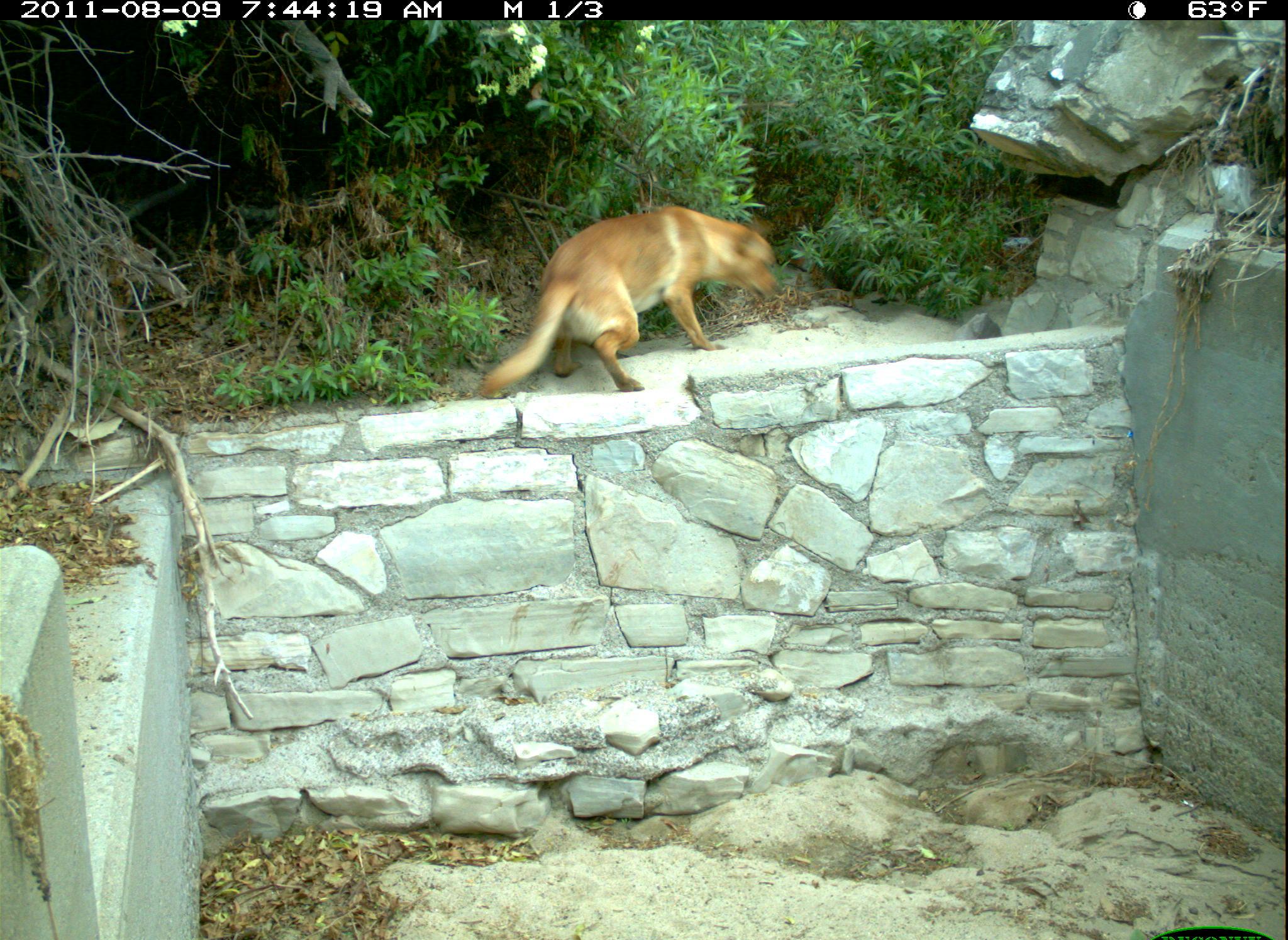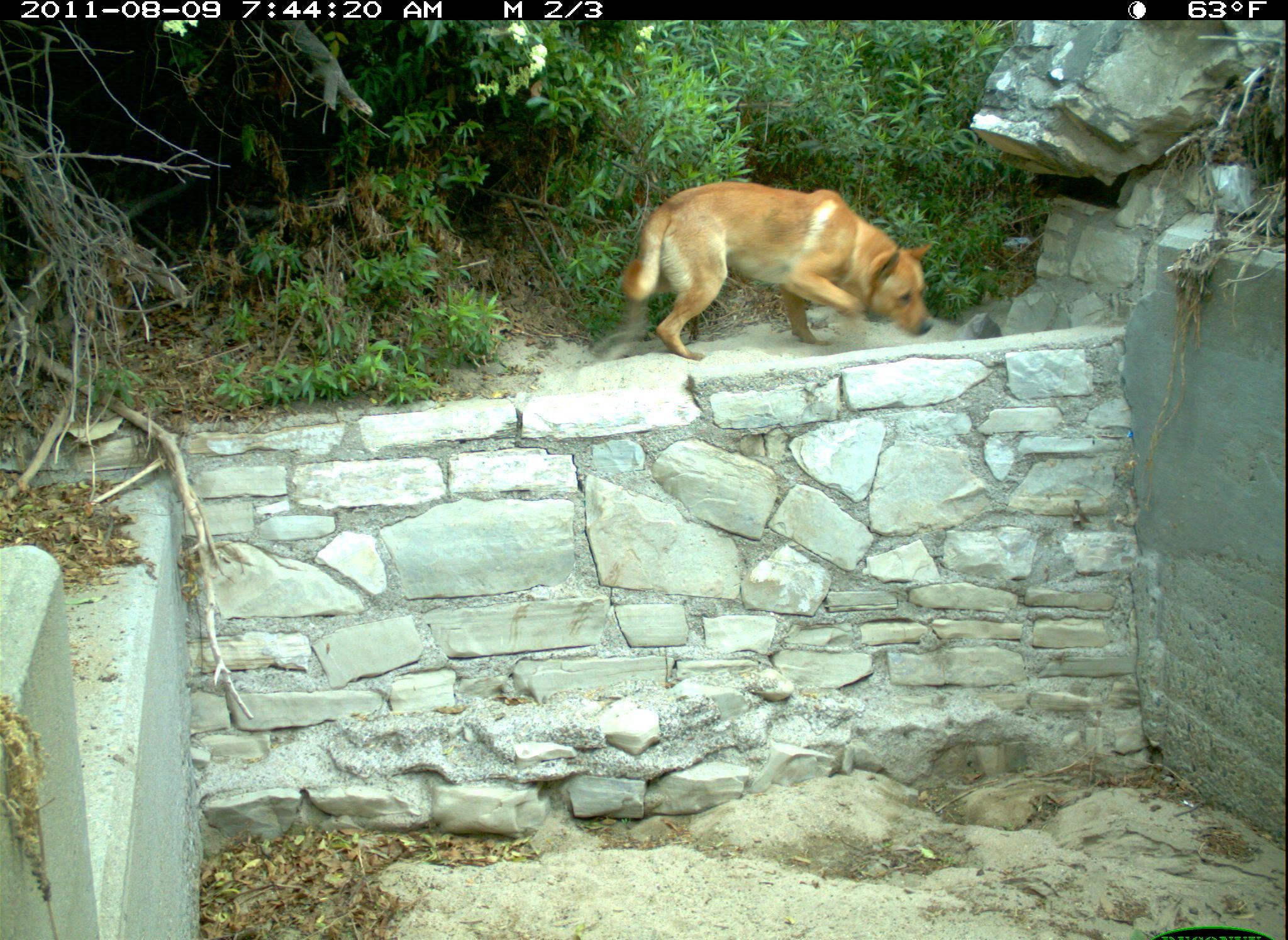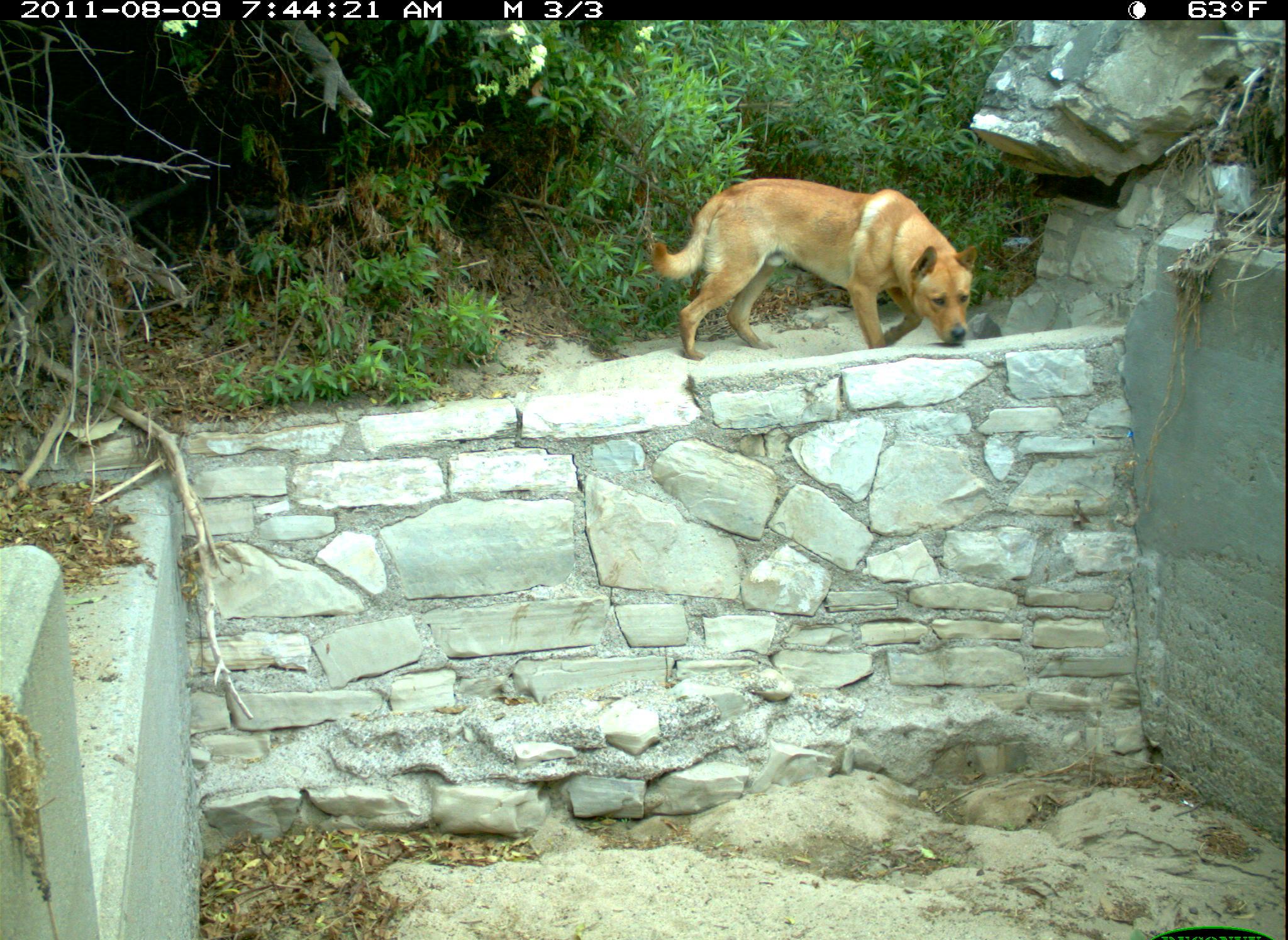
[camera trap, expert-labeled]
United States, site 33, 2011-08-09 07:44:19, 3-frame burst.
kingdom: Animalia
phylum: Chordata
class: Mammalia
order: Carnivora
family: Canidae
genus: Canis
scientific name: Canis familiaris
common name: domestic dog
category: dog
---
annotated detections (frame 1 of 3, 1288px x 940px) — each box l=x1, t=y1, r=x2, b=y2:
dog: l=502, t=200, r=774, b=425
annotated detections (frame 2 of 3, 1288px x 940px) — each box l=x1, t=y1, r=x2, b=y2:
dog: l=610, t=171, r=942, b=361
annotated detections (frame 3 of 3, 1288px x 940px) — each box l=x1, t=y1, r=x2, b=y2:
dog: l=650, t=158, r=985, b=361